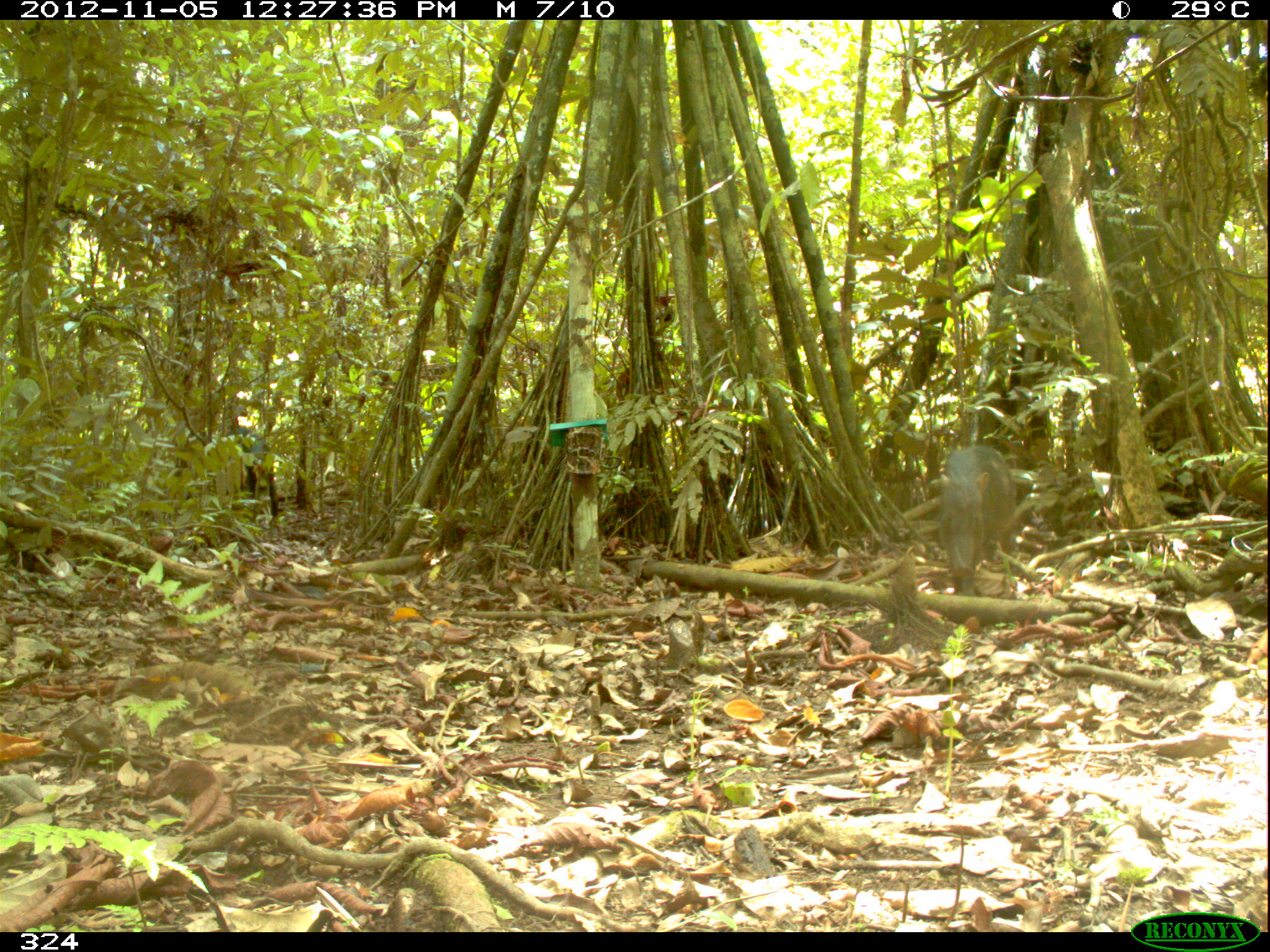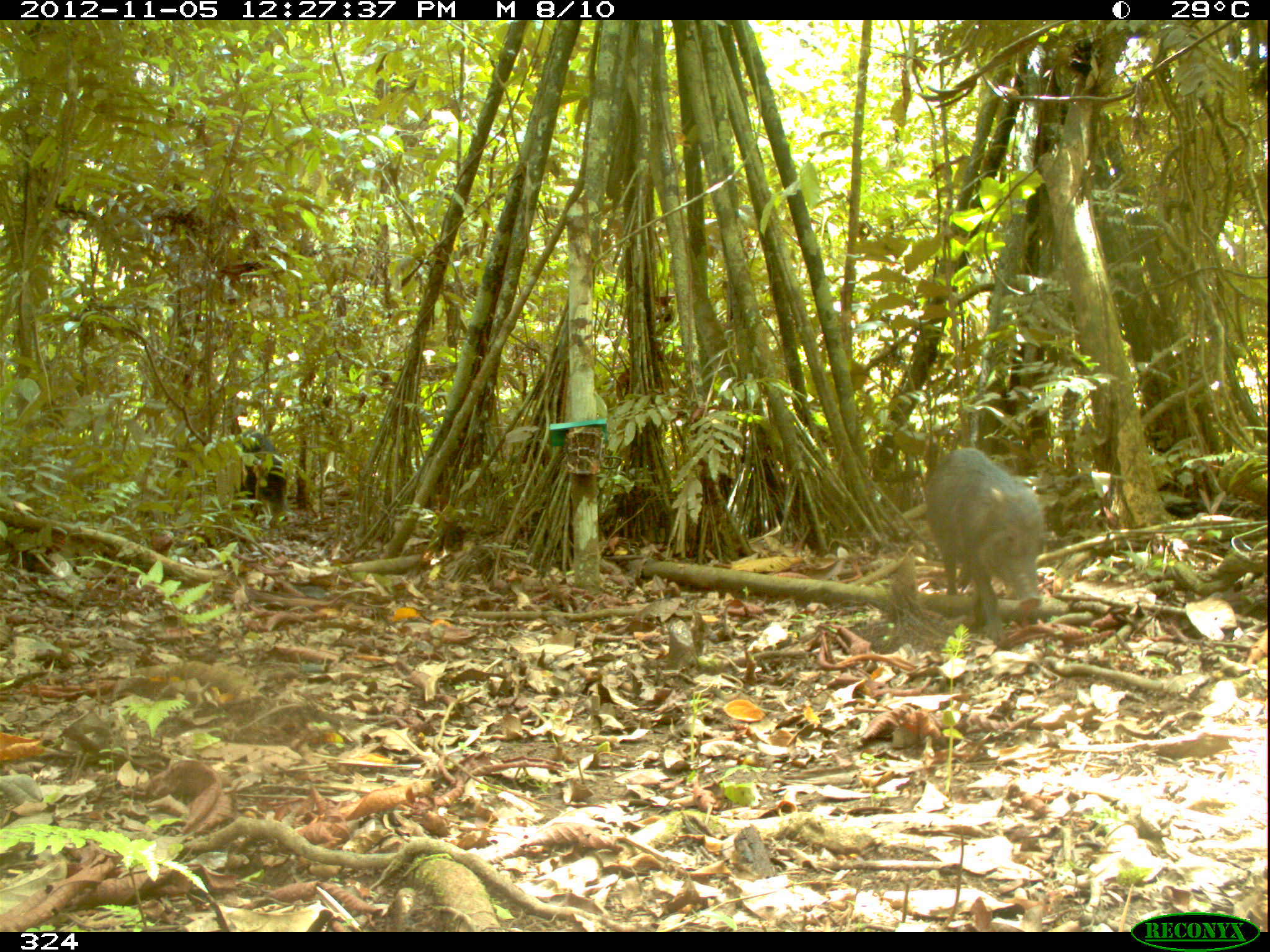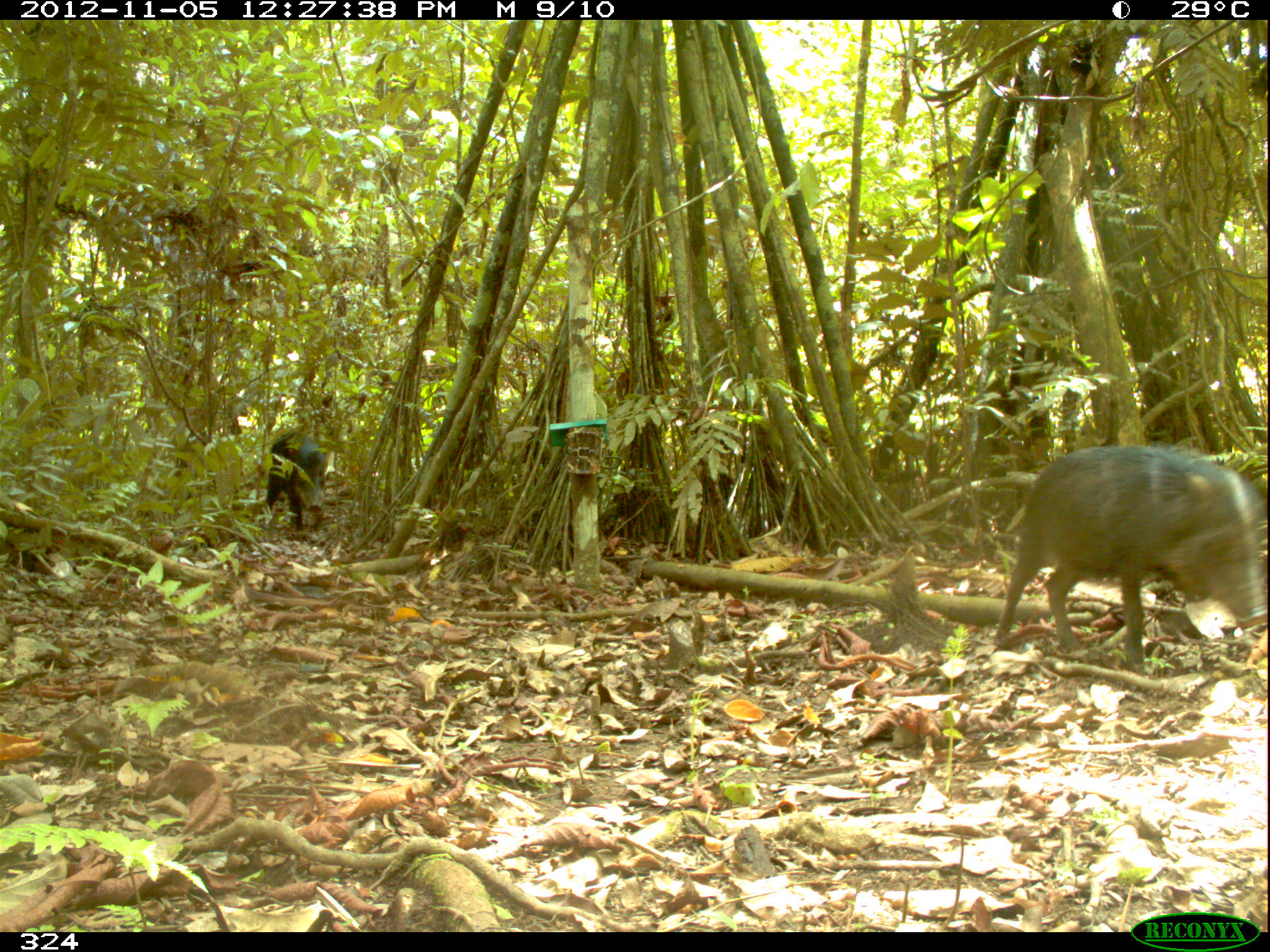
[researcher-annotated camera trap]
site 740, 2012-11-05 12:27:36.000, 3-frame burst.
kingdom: Animalia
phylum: Chordata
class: Mammalia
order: Artiodactyla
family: Tayassuidae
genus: Tayassu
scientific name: Tayassu pecari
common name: white-lipped peccary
Tayassu pecari (white-lipped peccary).